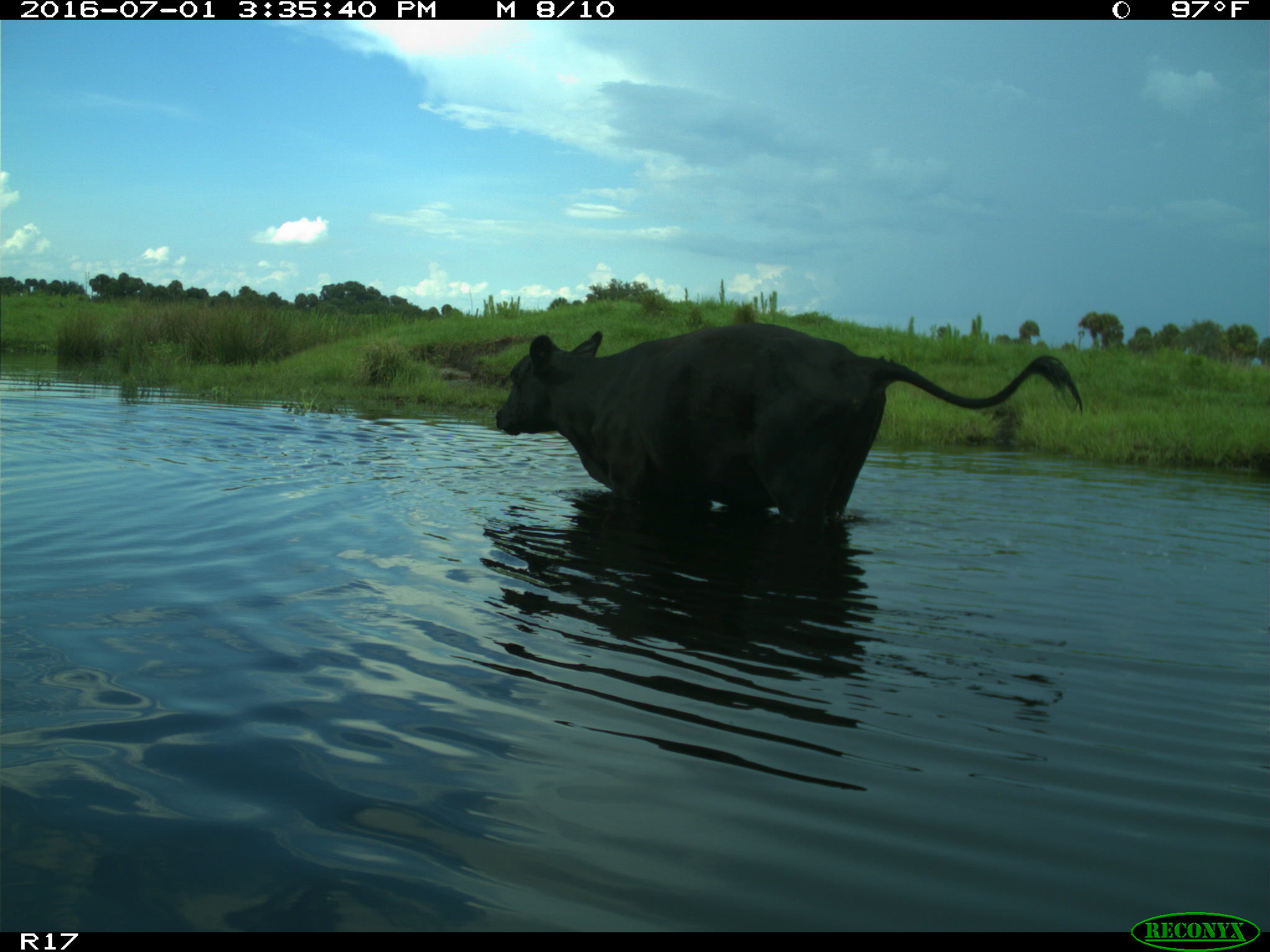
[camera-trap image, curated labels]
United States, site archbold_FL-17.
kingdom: Animalia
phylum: Chordata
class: Mammalia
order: Artiodactyla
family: Bovidae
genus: Bos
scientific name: Bos taurus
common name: domestic cow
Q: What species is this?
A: Bos taurus (domestic cow).